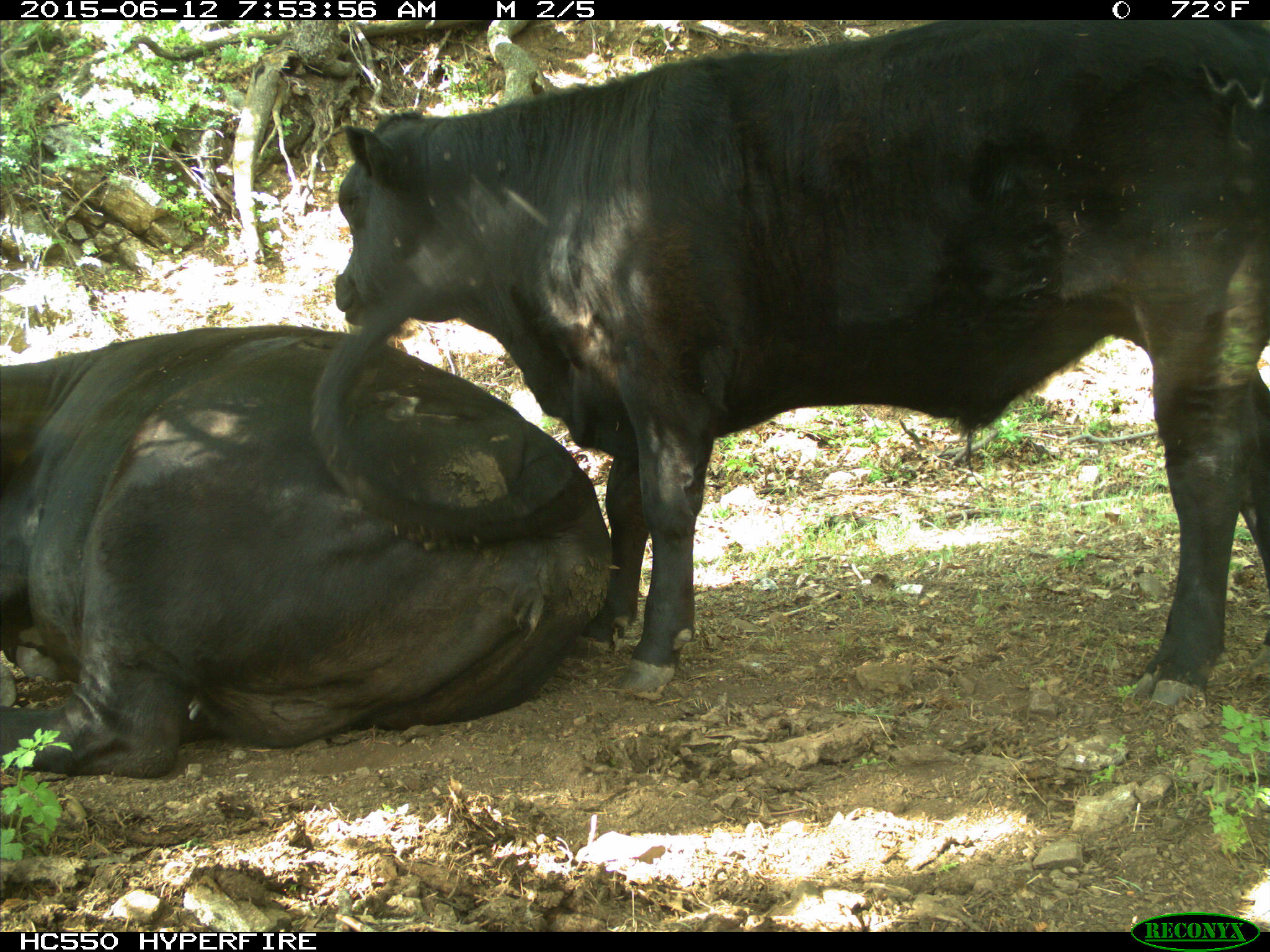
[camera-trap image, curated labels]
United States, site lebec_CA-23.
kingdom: Animalia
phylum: Chordata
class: Mammalia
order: Artiodactyla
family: Bovidae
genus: Bos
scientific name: Bos taurus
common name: domestic cow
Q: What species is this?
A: Bos taurus (domestic cow).